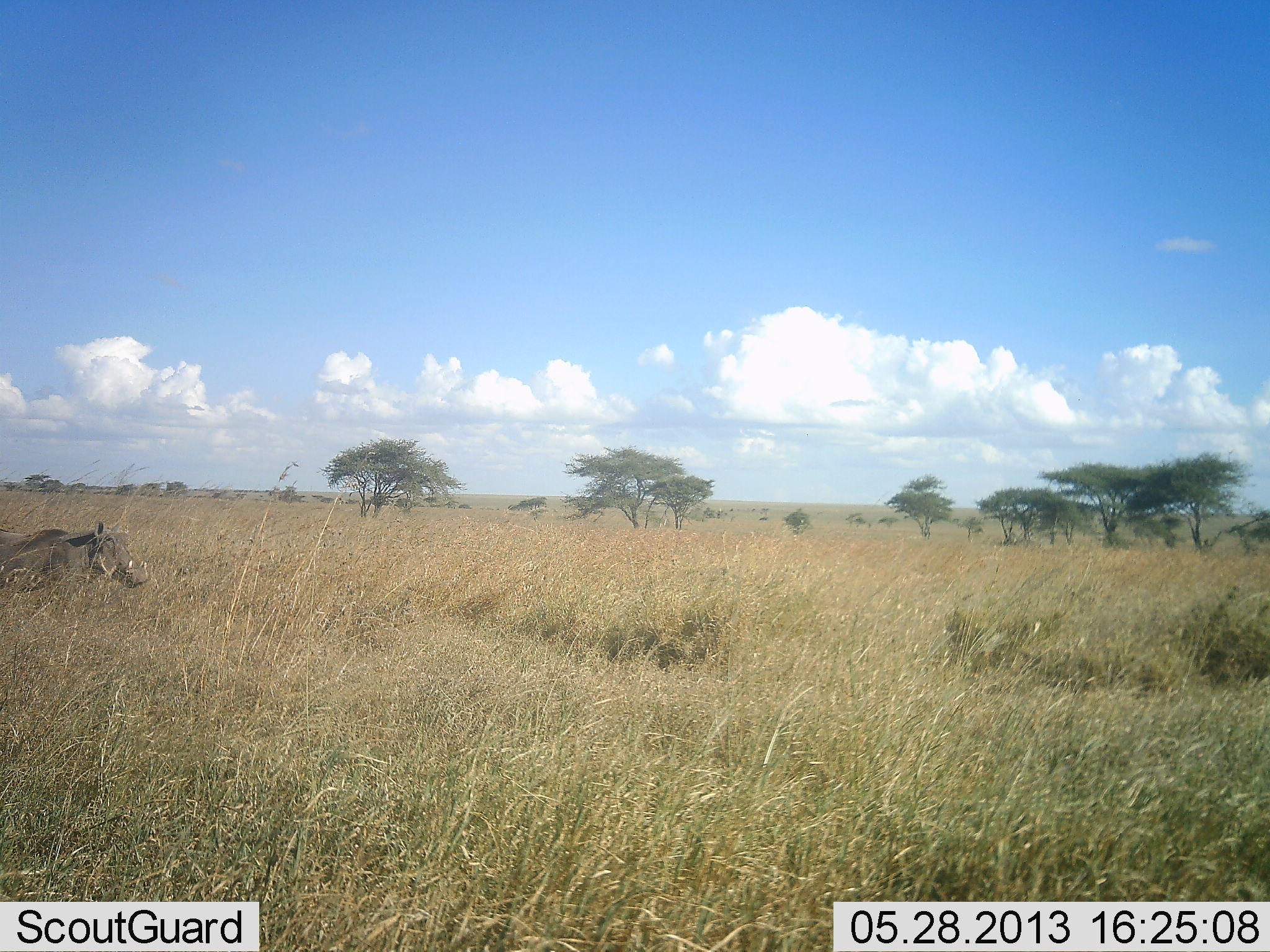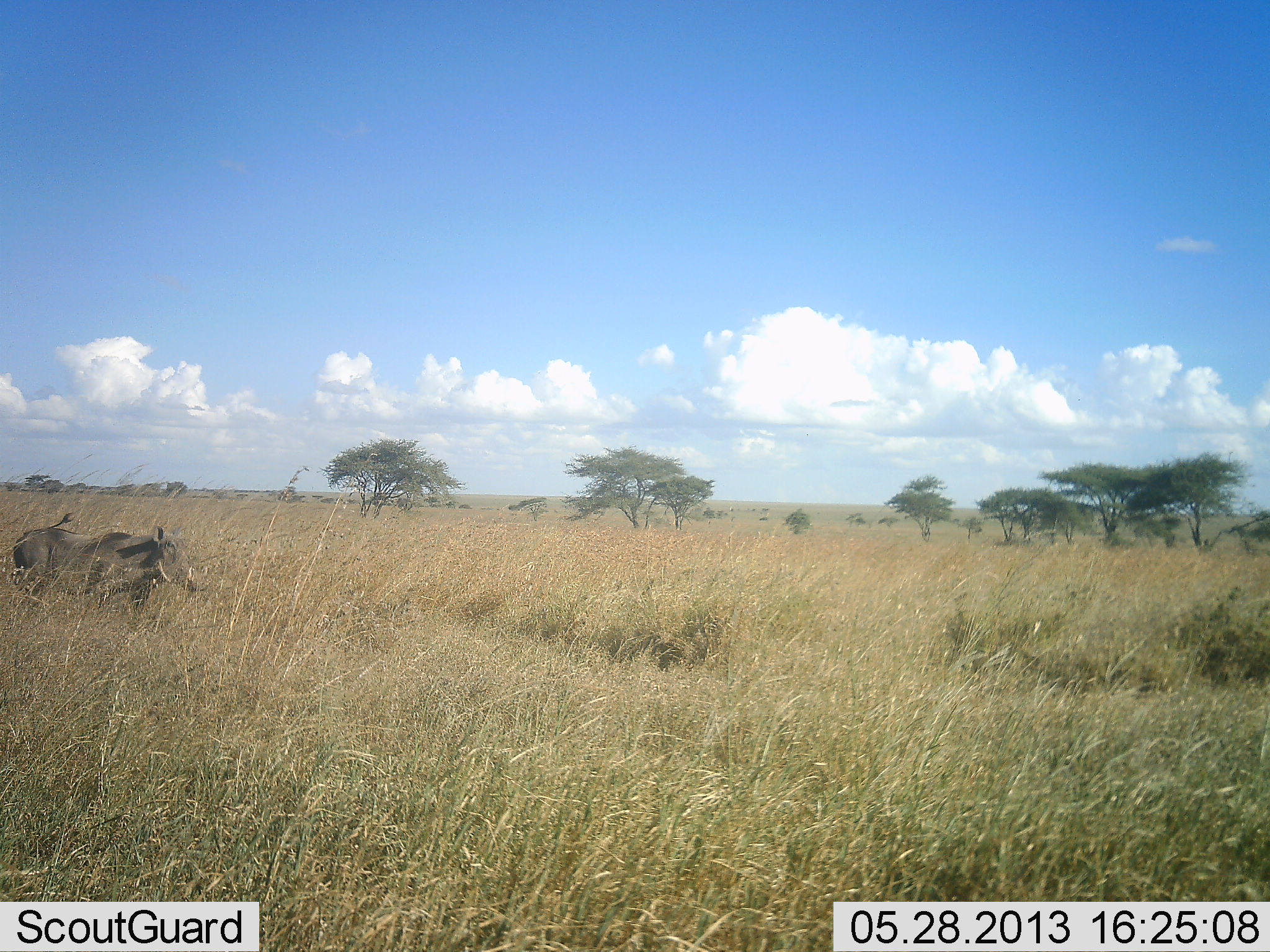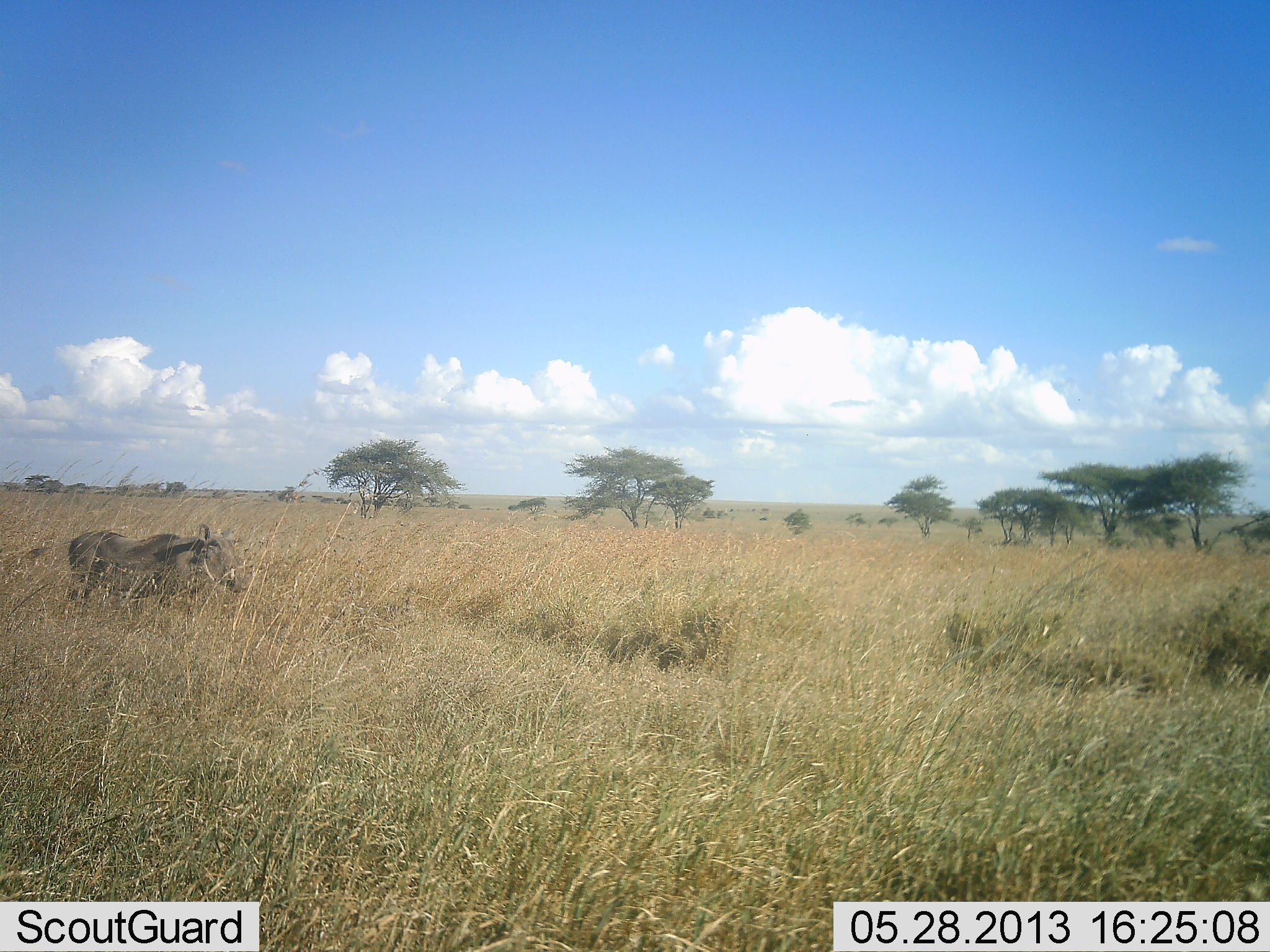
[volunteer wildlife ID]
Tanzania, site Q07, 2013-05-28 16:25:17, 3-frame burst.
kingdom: Animalia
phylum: Chordata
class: Mammalia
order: Artiodactyla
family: Suidae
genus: Phacochoerus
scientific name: Phacochoerus africanus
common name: warthog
Warthog (Phacochoerus africanus), count 1. Behavior (volunteer vote fractions): standing 0%, resting 0%, moving 100%, interacting 0%. Young present (vote fraction): 0%. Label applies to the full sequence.